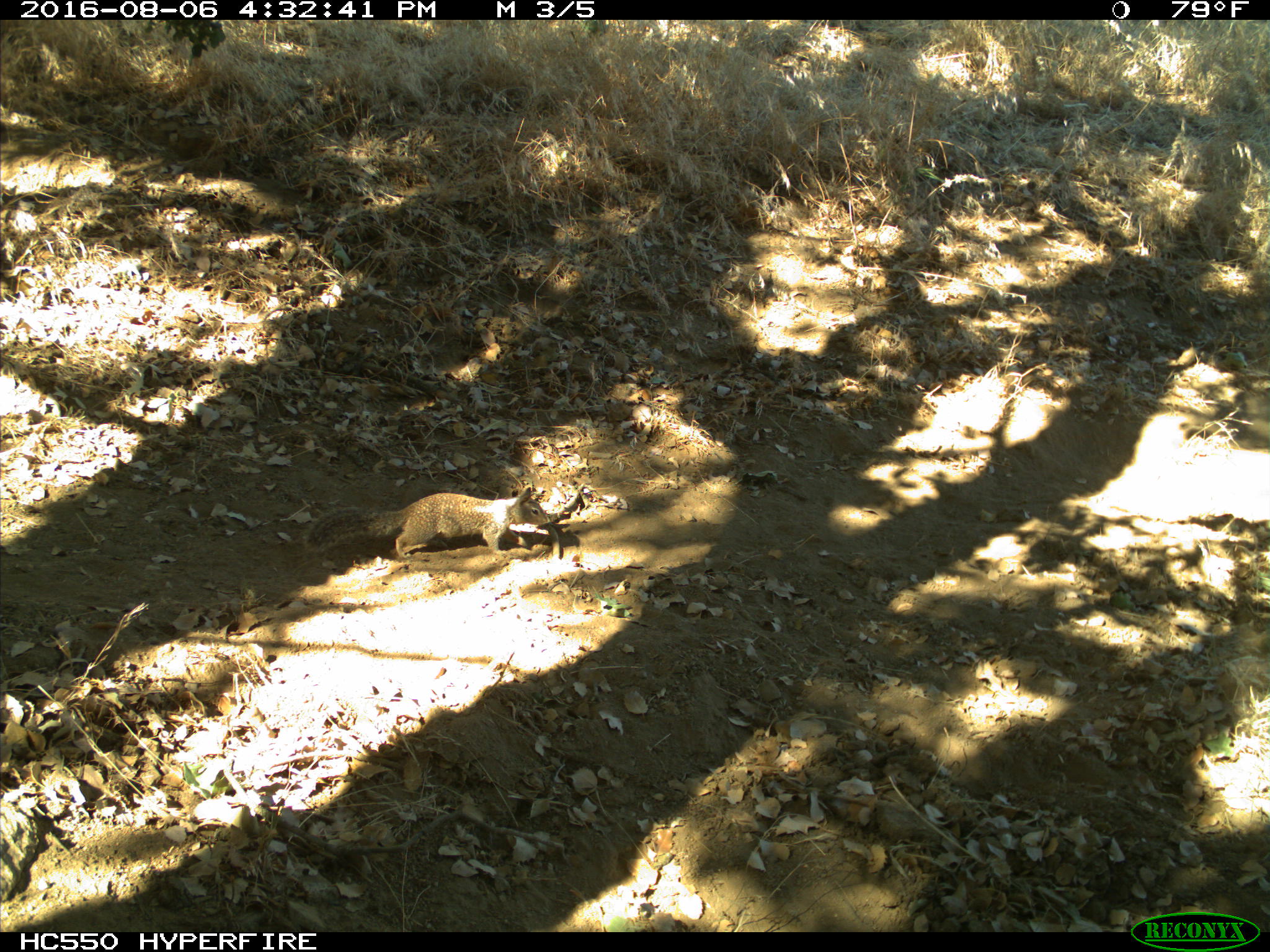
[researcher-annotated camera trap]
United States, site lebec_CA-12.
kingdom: Animalia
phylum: Chordata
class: Mammalia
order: Rodentia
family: Sciuridae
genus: Otospermophilus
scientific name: Otospermophilus beecheyi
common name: california ground squirrel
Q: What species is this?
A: Otospermophilus beecheyi (california ground squirrel).